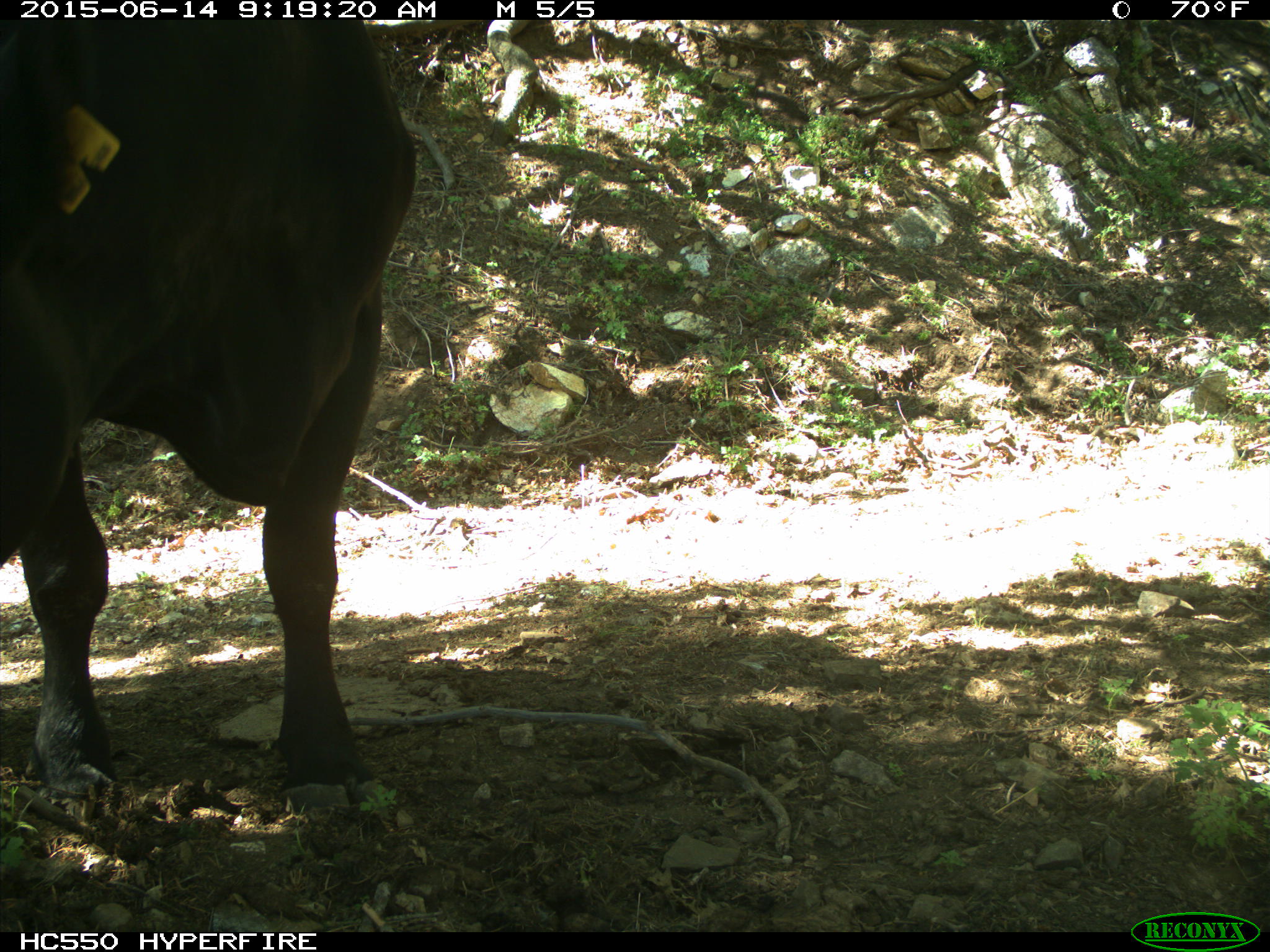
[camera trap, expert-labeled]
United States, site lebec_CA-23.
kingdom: Animalia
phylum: Chordata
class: Mammalia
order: Artiodactyla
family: Bovidae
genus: Bos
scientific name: Bos taurus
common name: domestic cow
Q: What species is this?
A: Bos taurus (domestic cow).